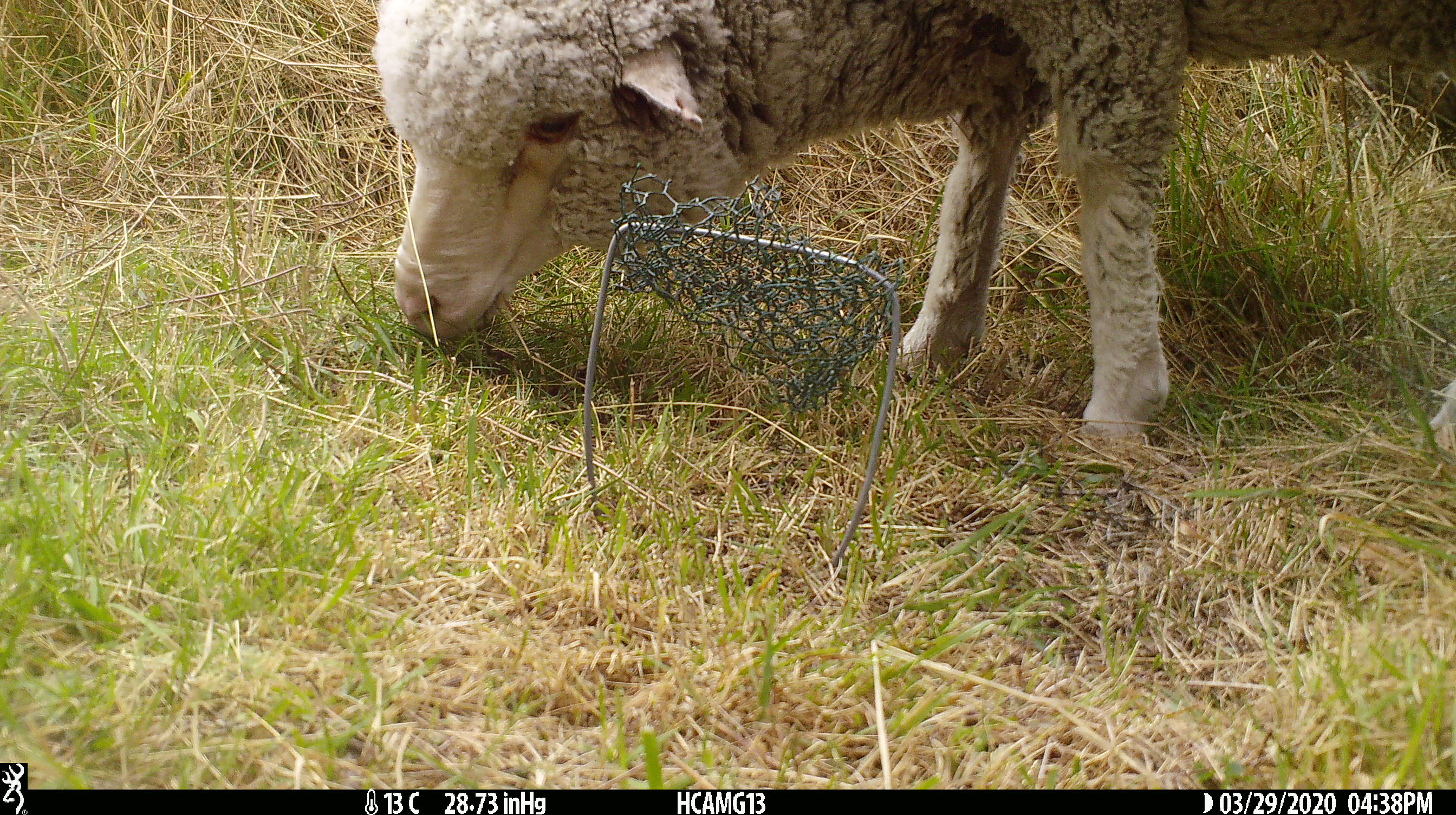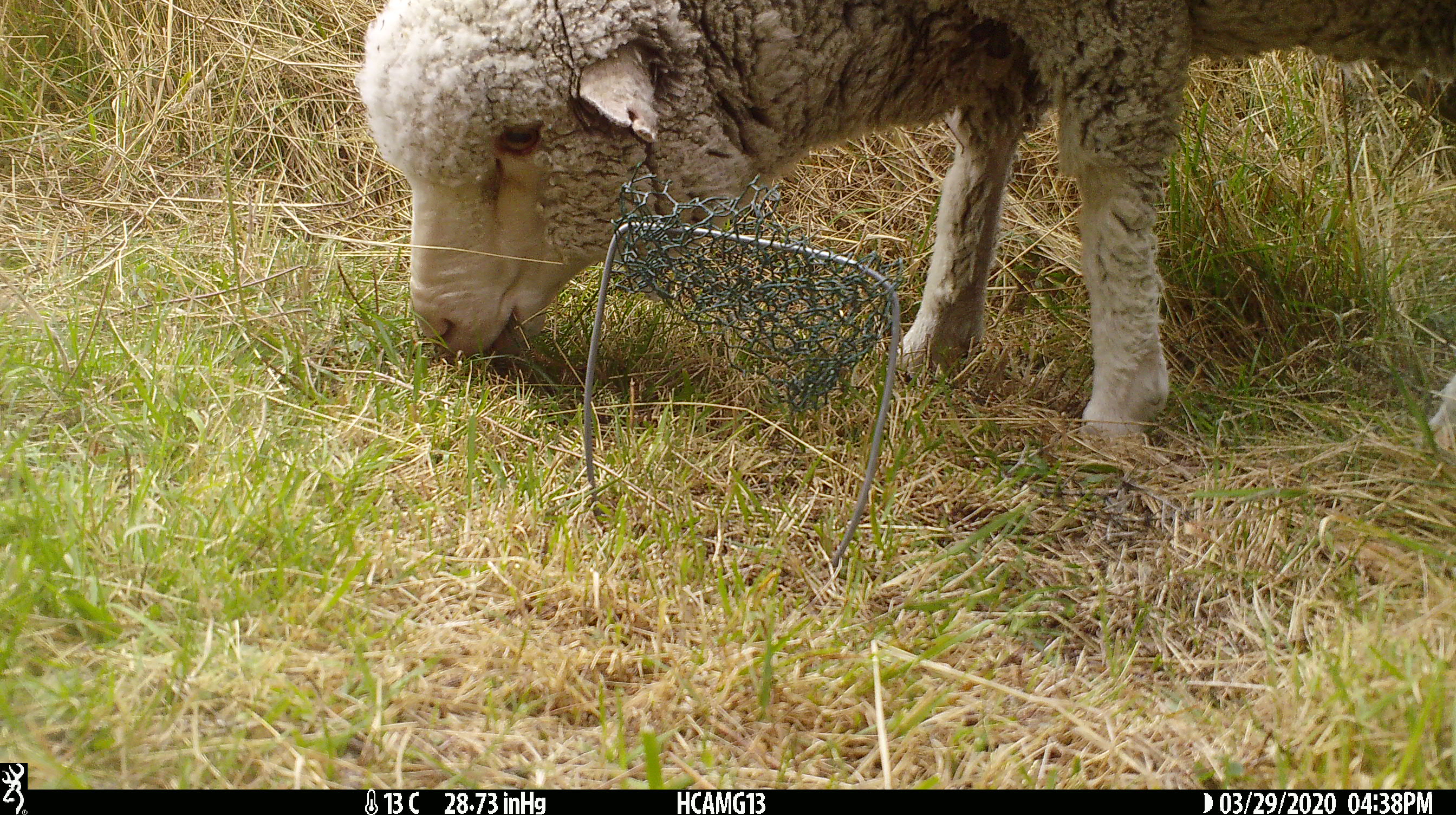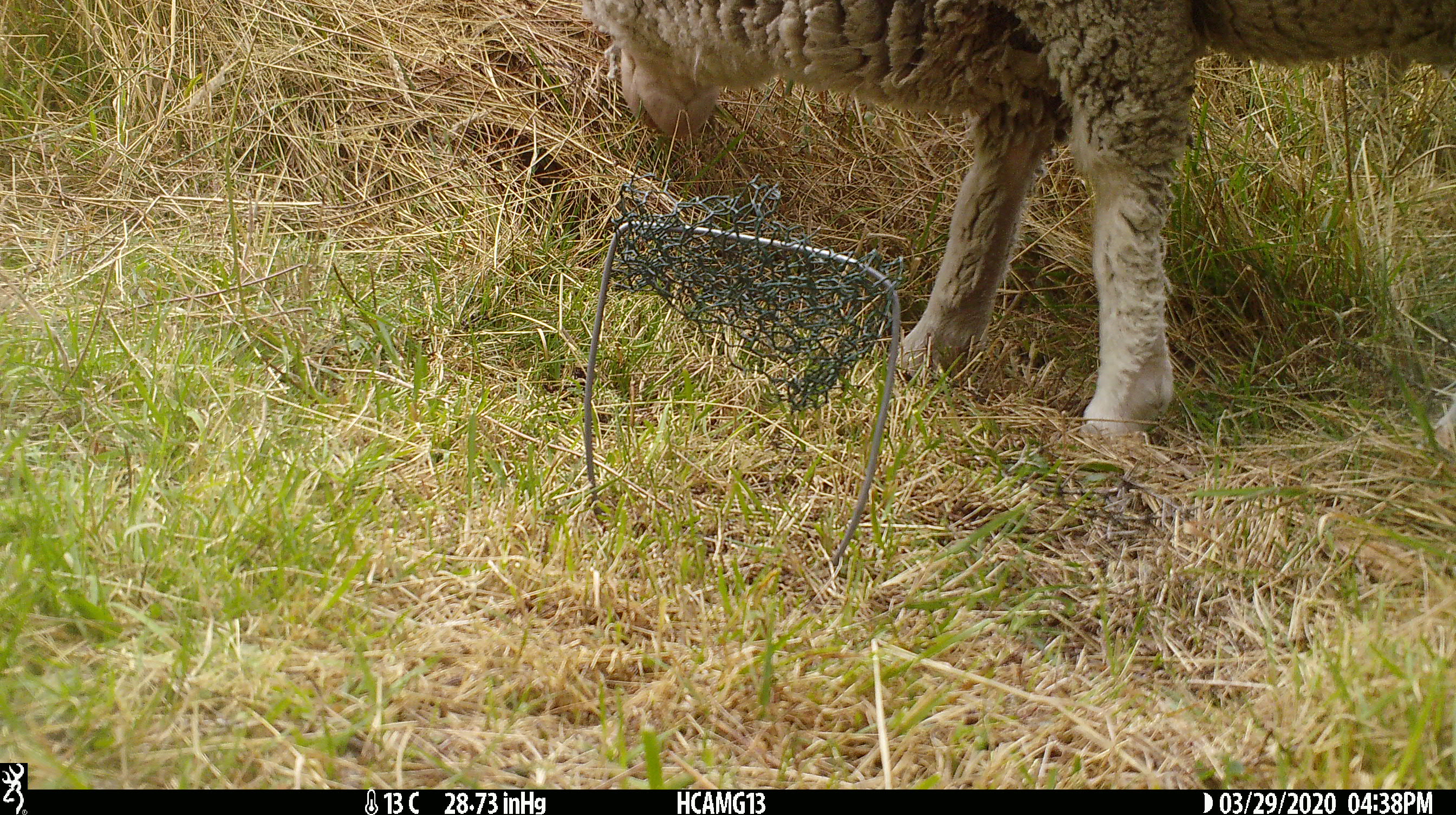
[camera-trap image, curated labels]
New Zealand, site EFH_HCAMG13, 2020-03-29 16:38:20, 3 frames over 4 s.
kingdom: Animalia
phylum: Chordata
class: Mammalia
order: Artiodactyla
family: Bovidae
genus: Ovis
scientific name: Ovis aries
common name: domestic sheep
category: sheep